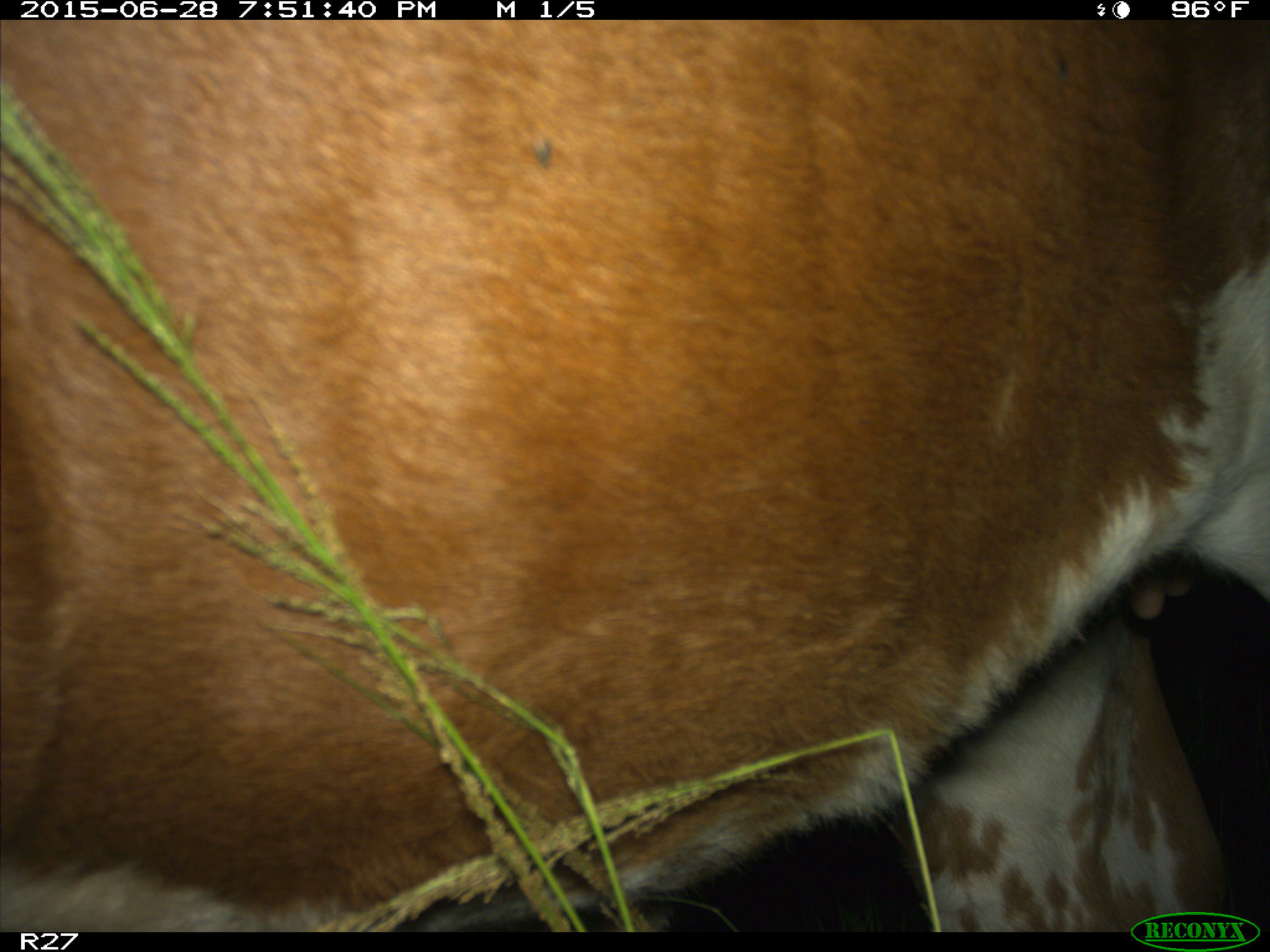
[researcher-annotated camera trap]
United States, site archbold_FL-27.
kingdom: Animalia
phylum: Chordata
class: Mammalia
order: Artiodactyla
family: Bovidae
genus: Bos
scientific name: Bos taurus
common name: domestic cow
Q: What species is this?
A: Bos taurus (domestic cow).